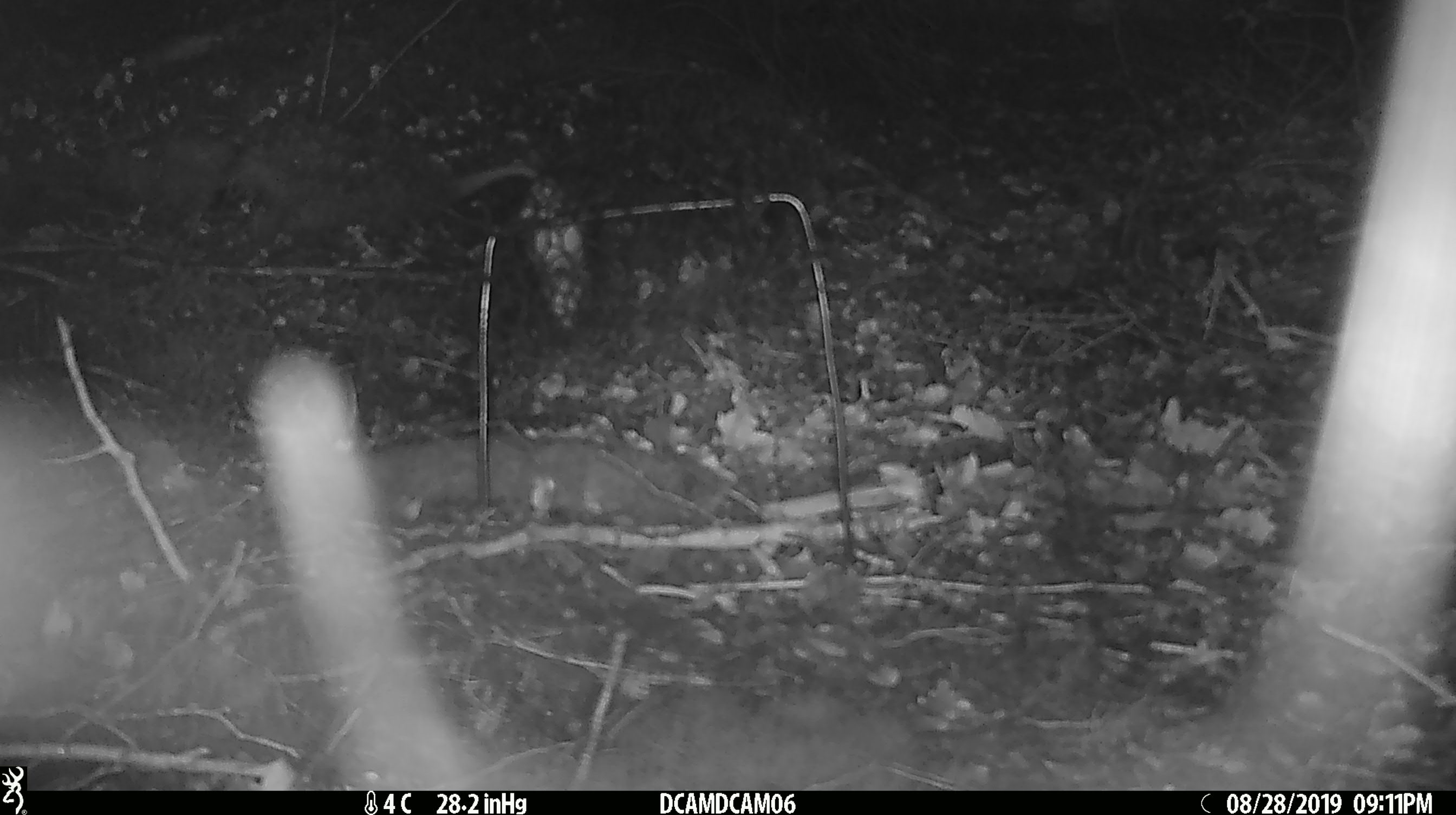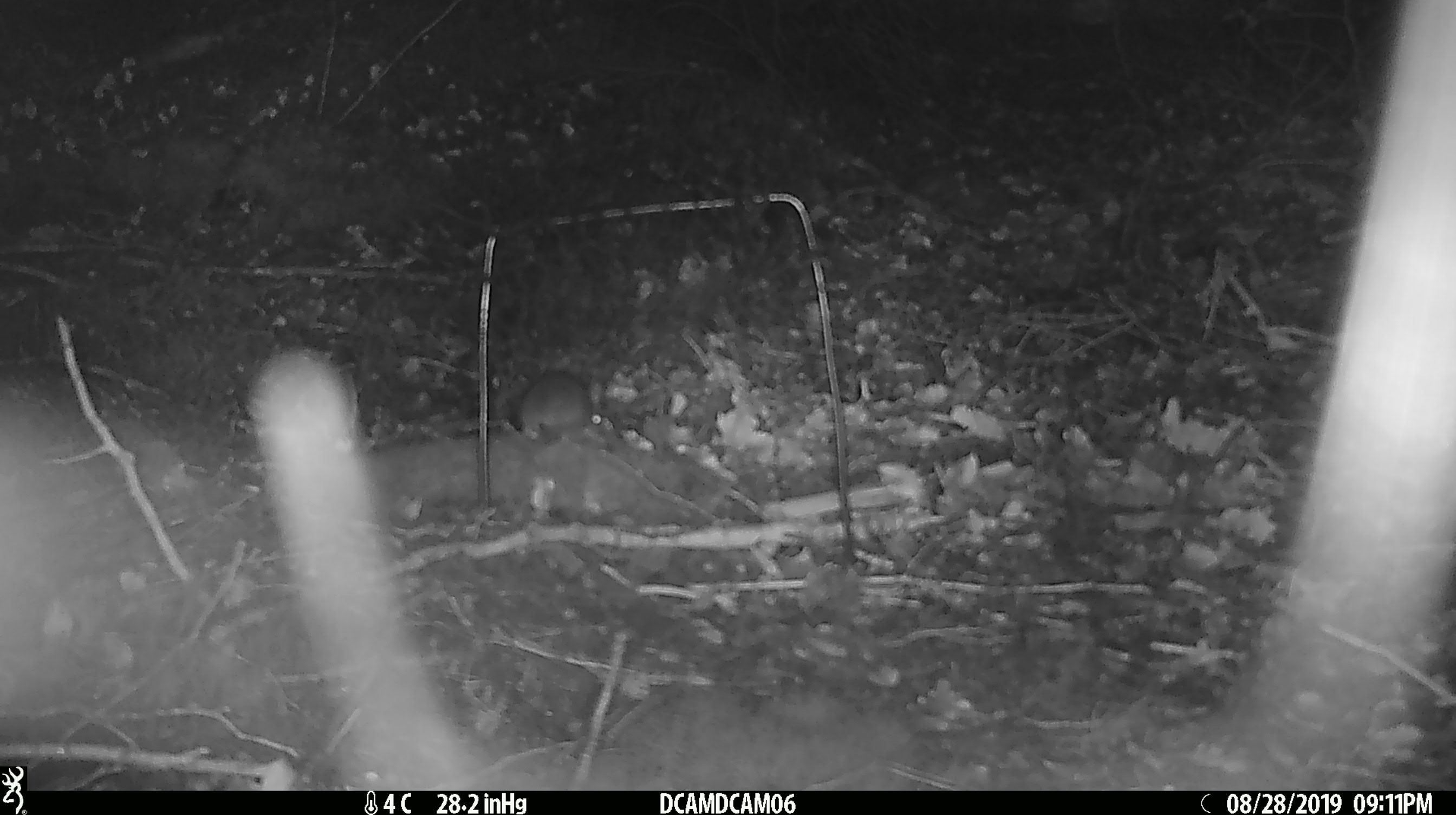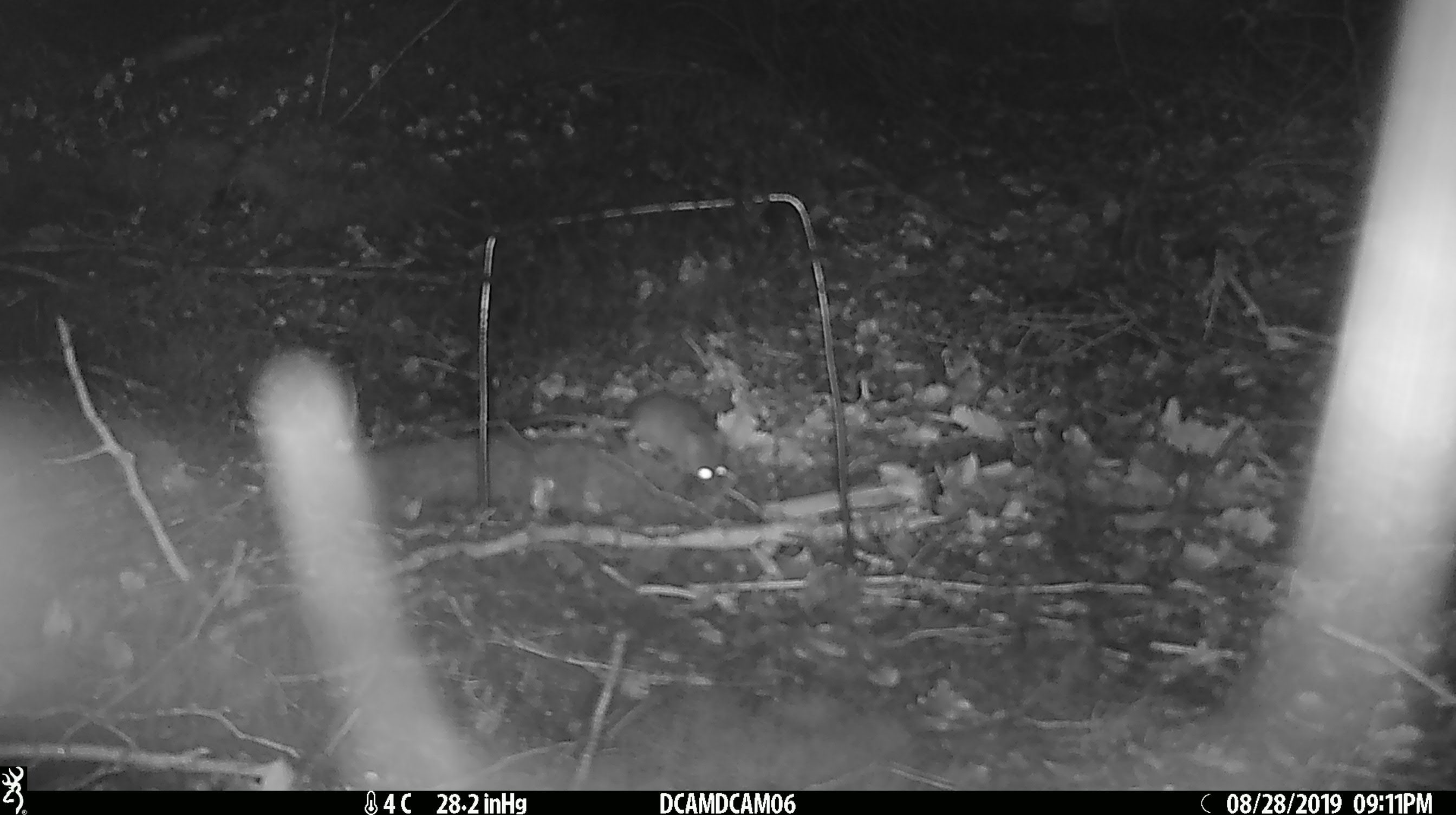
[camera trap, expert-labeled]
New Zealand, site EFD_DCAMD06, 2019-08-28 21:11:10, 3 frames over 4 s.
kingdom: Animalia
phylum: Chordata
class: Mammalia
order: Rodentia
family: Muridae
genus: Mus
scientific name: Mus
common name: mouse